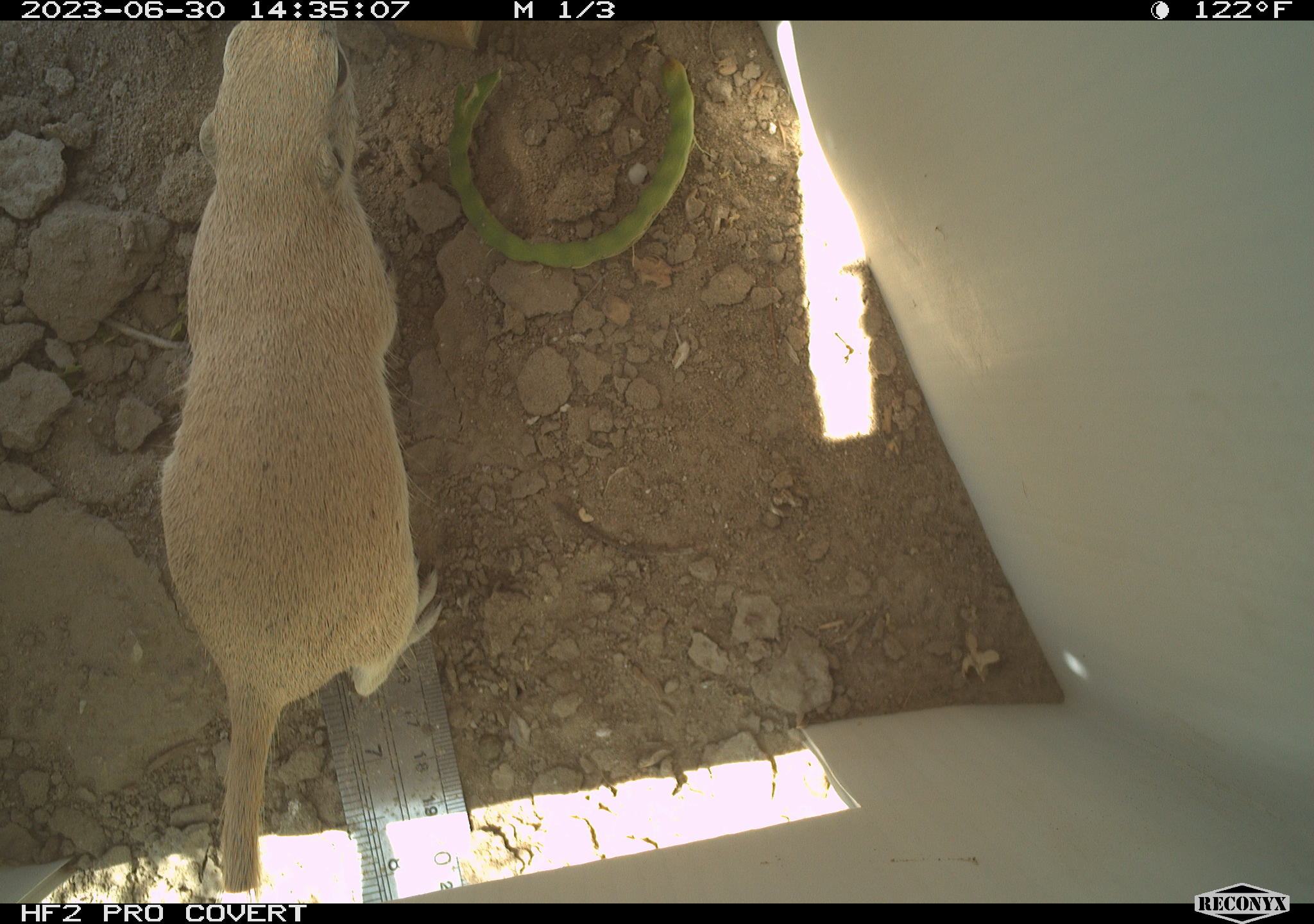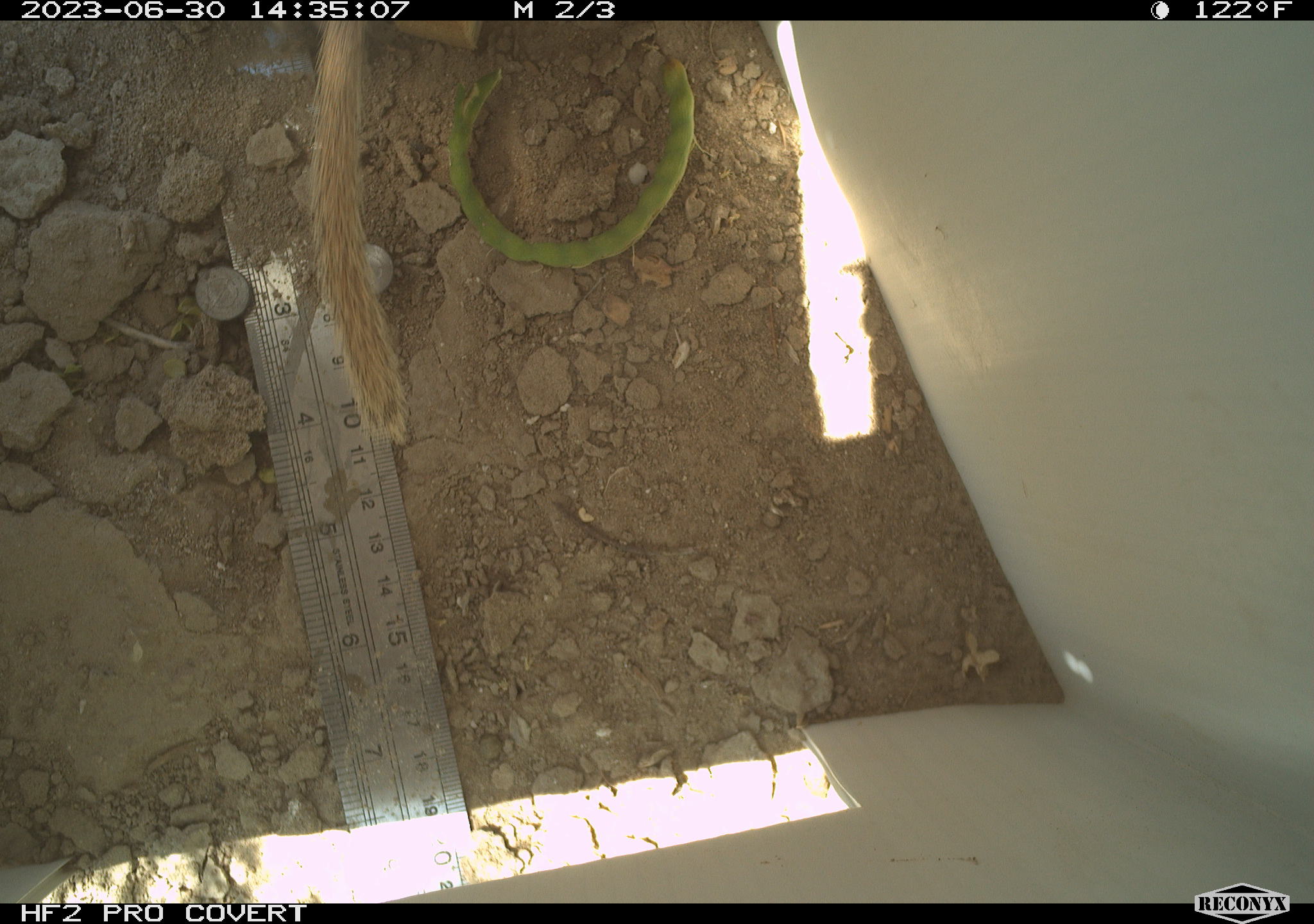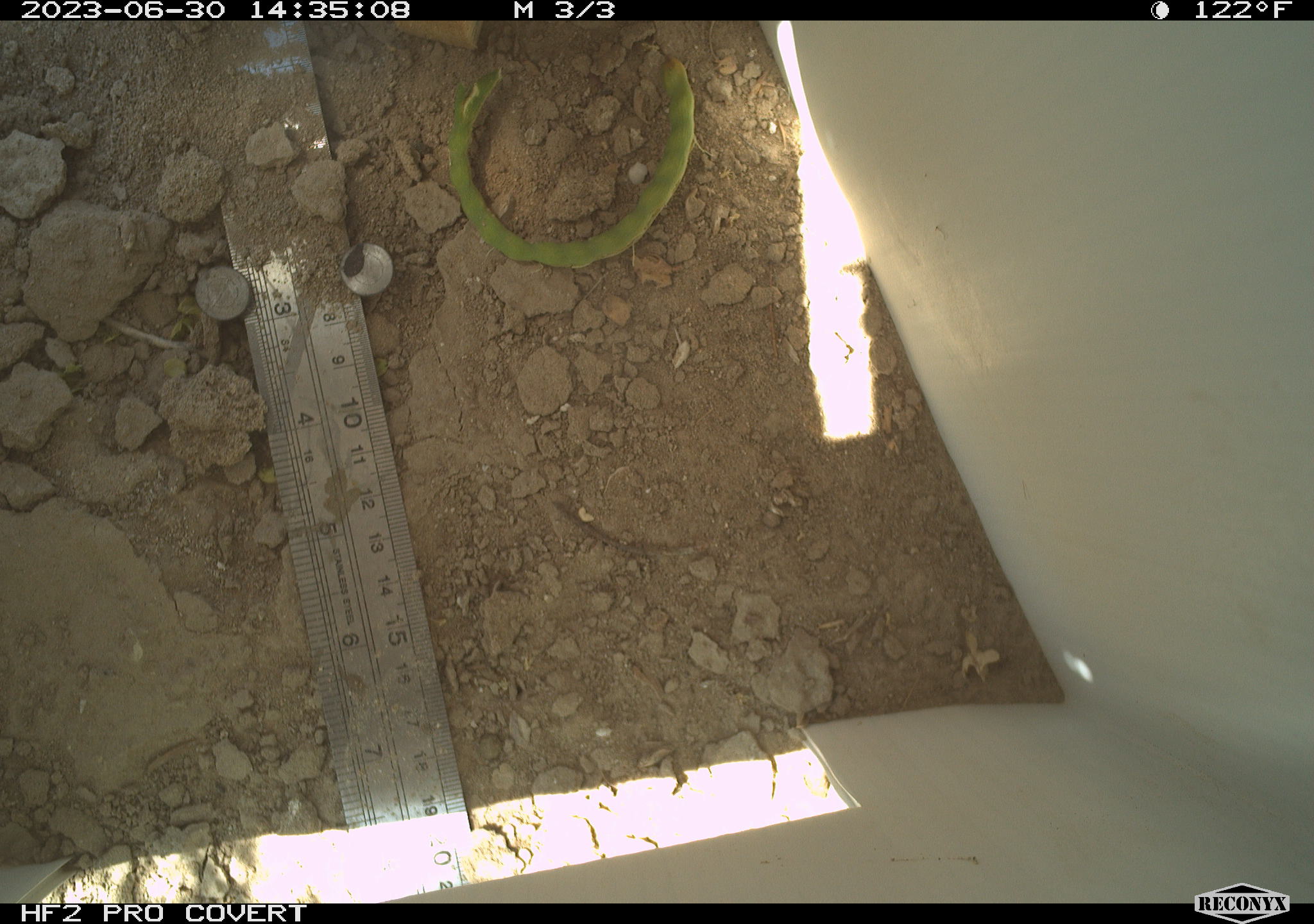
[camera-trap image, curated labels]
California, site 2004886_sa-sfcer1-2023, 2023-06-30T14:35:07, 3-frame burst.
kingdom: Animalia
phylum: Chordata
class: Mammalia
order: Rodentia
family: Sciuridae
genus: Xerospermophilus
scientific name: Xerospermophilus tereticaudus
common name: round-tailed ground squirrel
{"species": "round-tailed ground squirrel (Xerospermophilus tereticaudus)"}